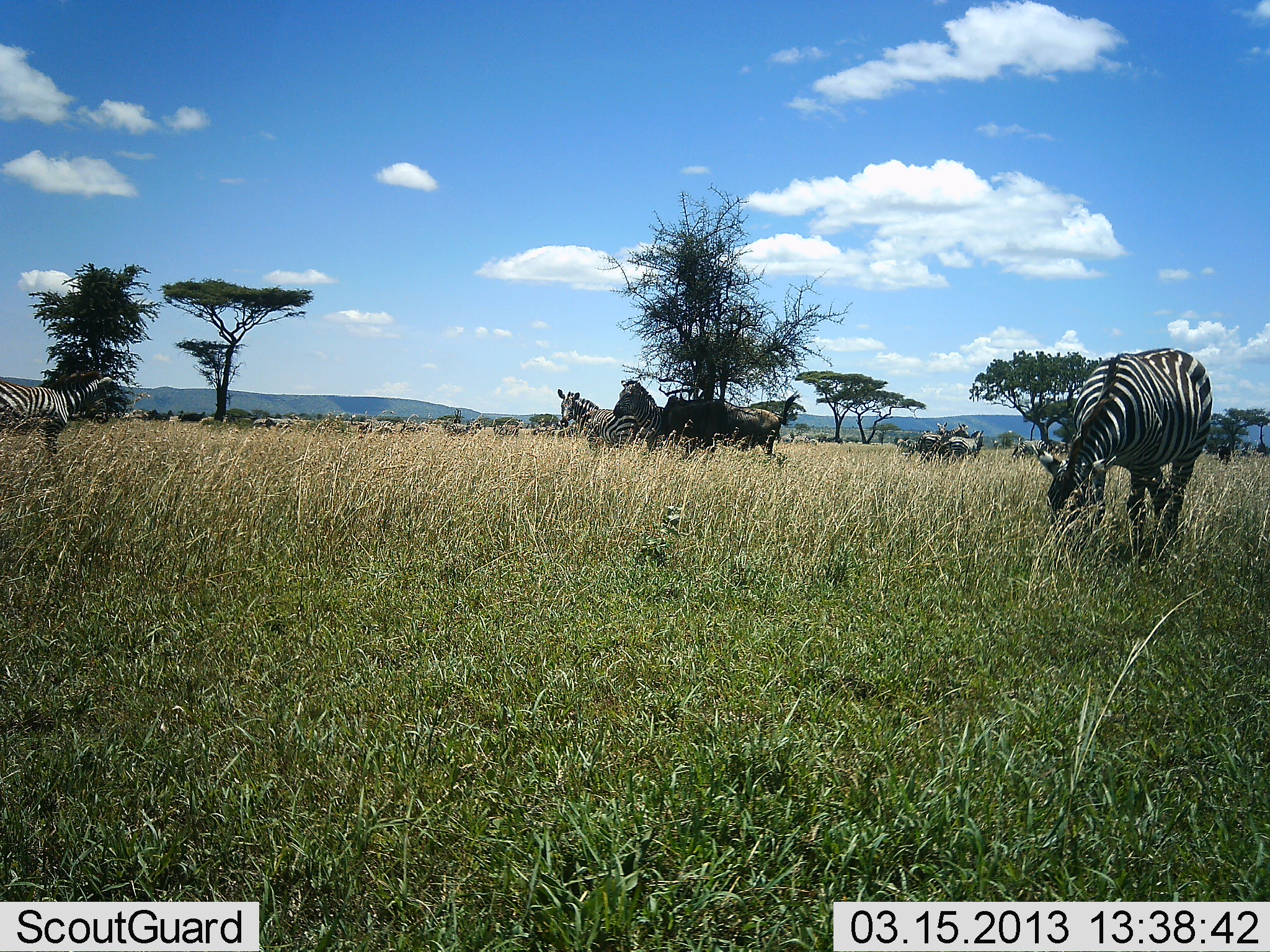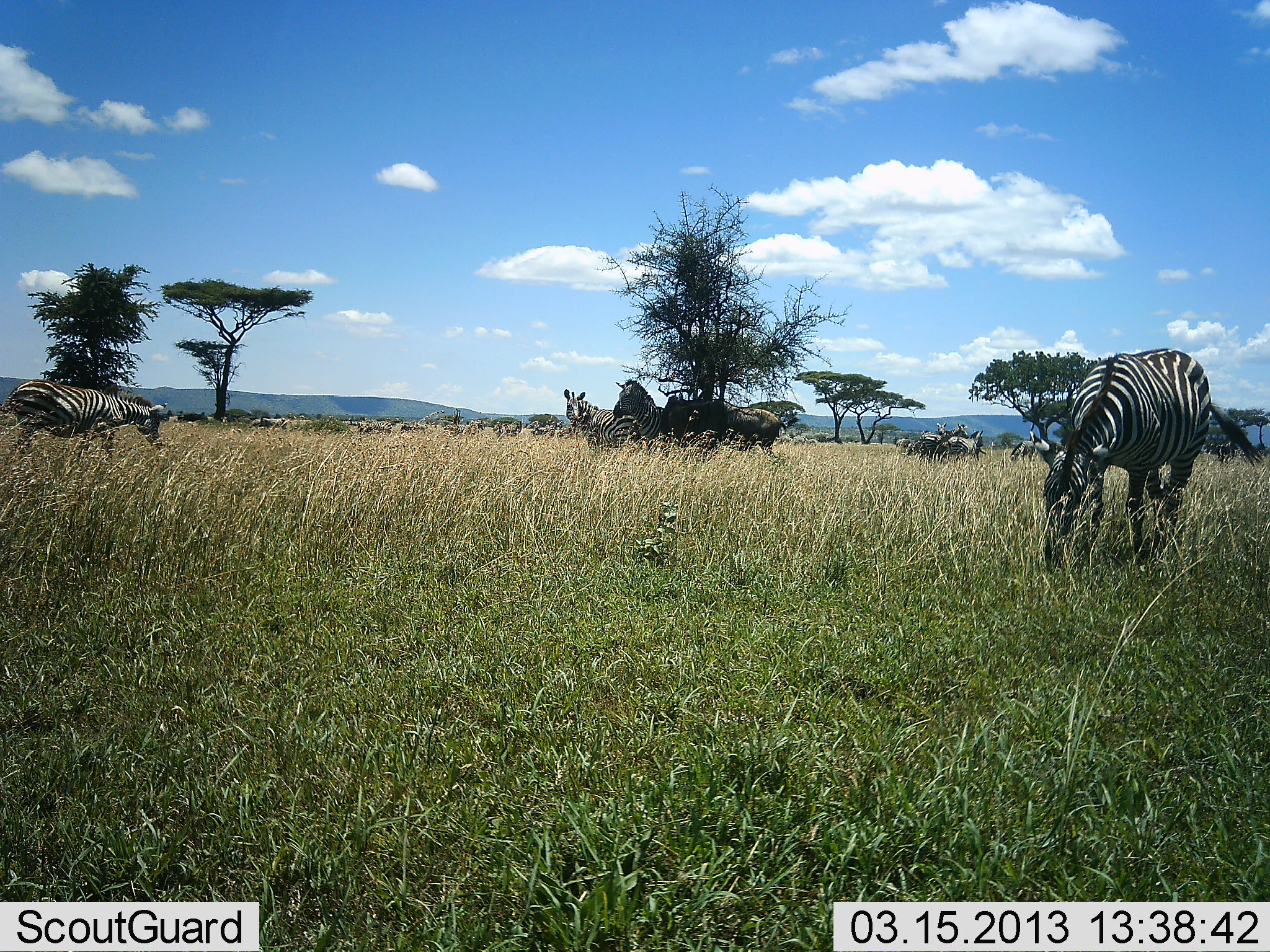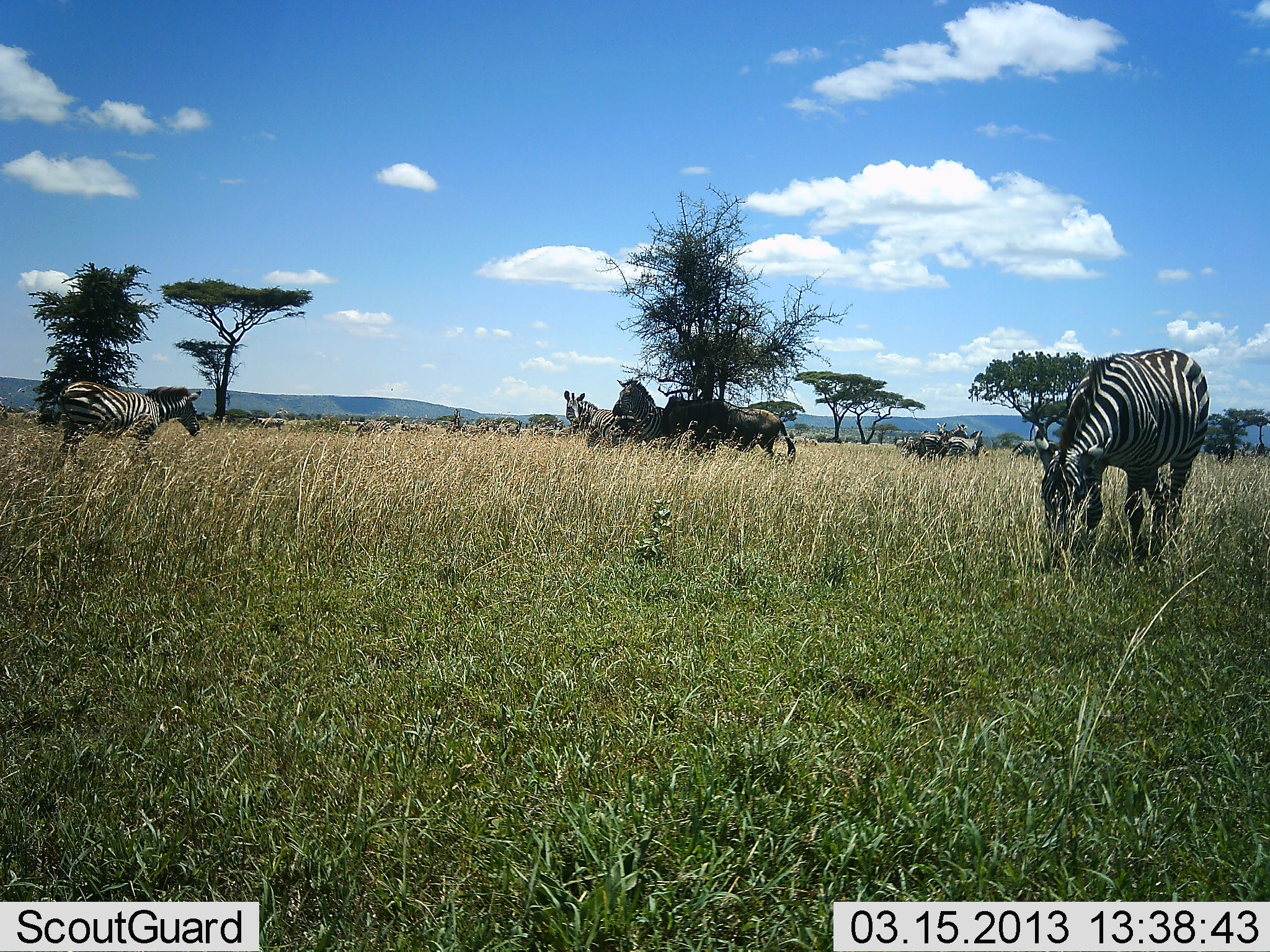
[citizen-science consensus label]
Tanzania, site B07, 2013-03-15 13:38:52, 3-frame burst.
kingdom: Animalia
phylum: Chordata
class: Mammalia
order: Perissodactyla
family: Equidae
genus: Equus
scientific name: Equus quagga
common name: plains zebra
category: zebra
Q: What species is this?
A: Zebra (plains zebra) (Equus quagga).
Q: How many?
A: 6.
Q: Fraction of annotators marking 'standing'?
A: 79%.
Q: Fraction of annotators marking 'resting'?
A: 14%.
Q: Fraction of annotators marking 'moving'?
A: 51%.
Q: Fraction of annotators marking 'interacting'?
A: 0%.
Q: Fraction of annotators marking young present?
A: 0%.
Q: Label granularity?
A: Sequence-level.